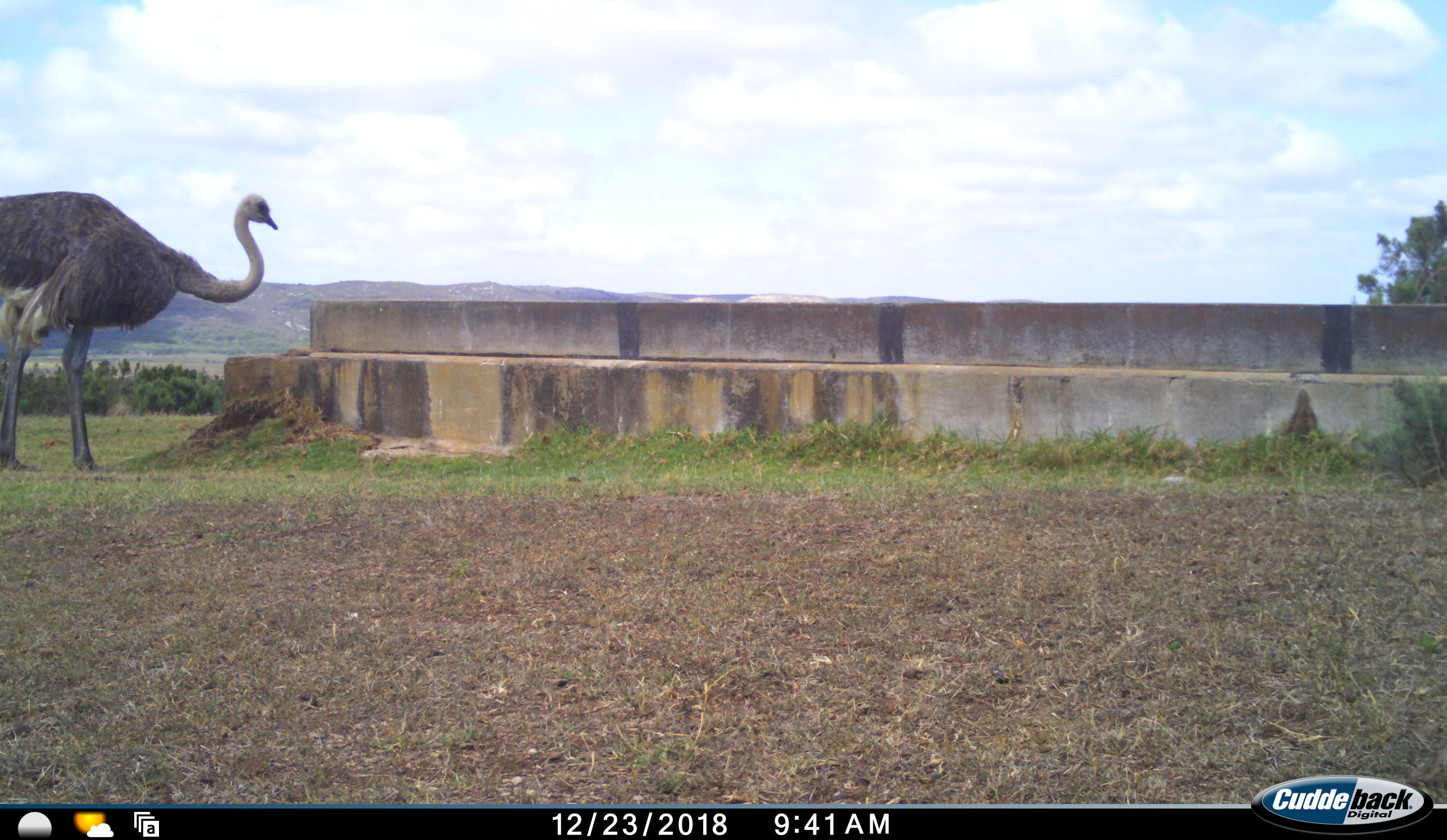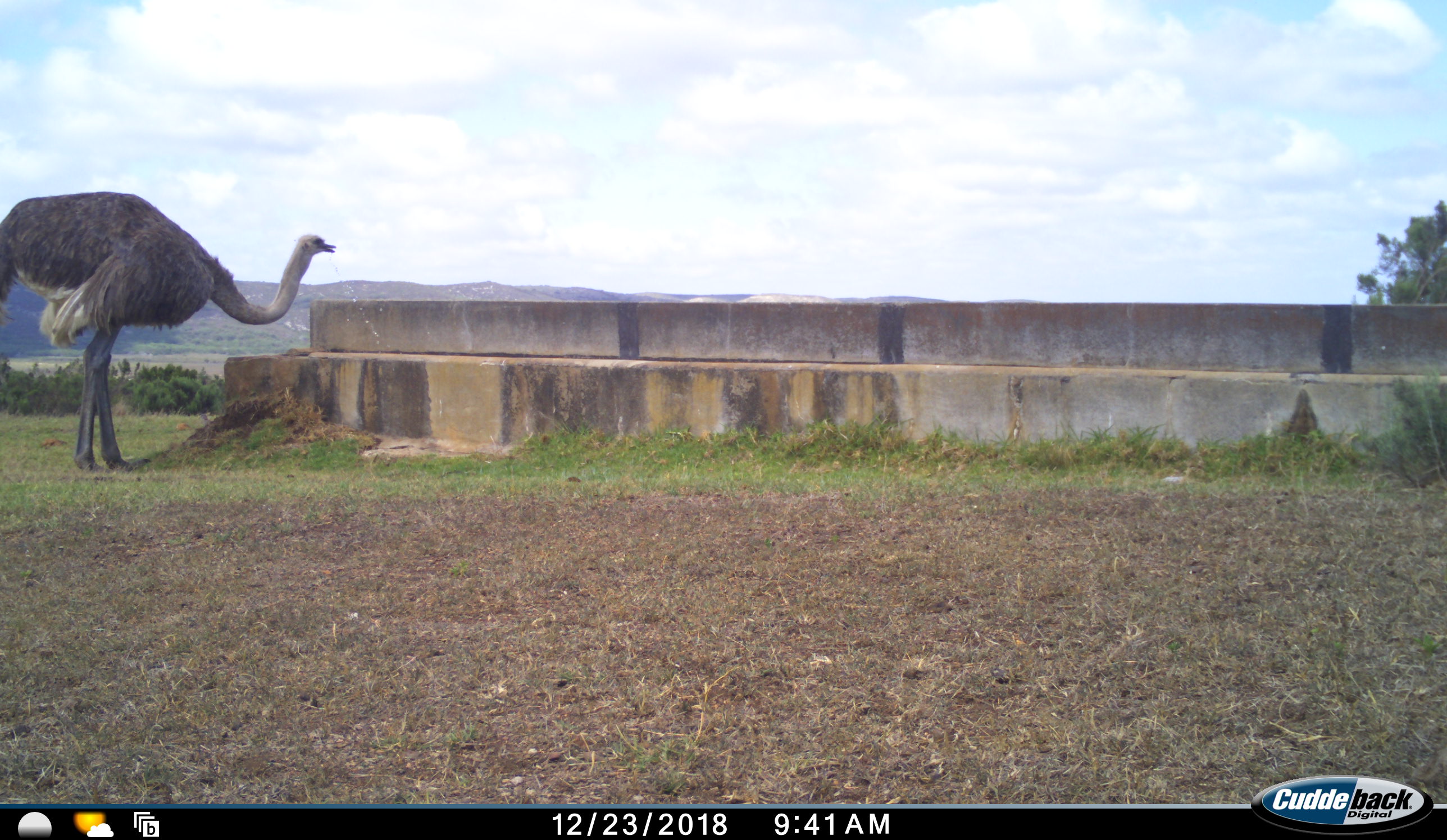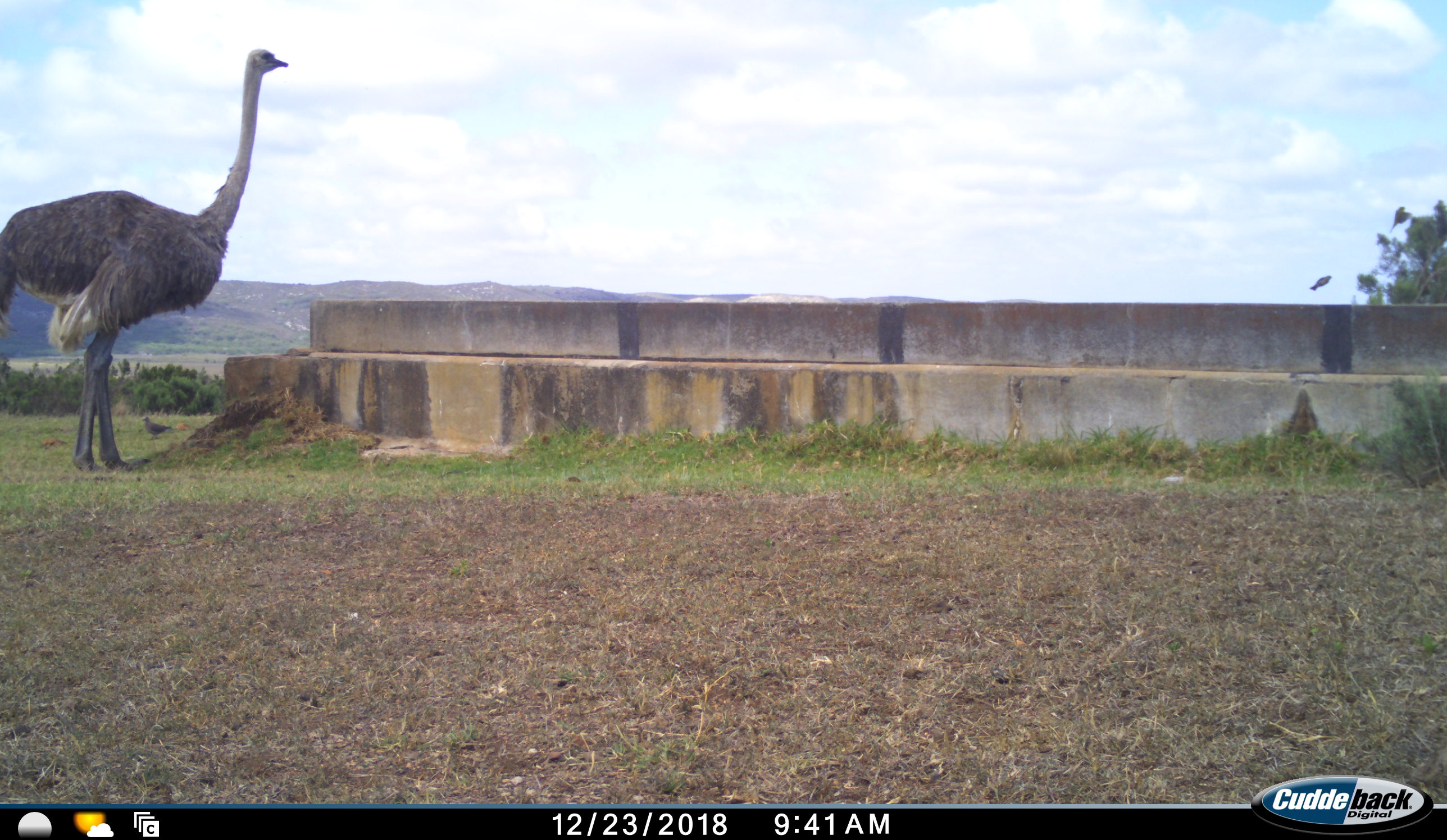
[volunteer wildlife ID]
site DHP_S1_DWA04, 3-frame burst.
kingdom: Animalia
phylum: Chordata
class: Aves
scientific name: Aves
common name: bird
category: birdother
Birdother (bird) (Aves), count 2. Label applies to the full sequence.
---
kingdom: Animalia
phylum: Chordata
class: Aves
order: Struthioniformes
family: Struthionidae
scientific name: Struthionidae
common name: ostrich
Ostrich (Struthionidae), count 1. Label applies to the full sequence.